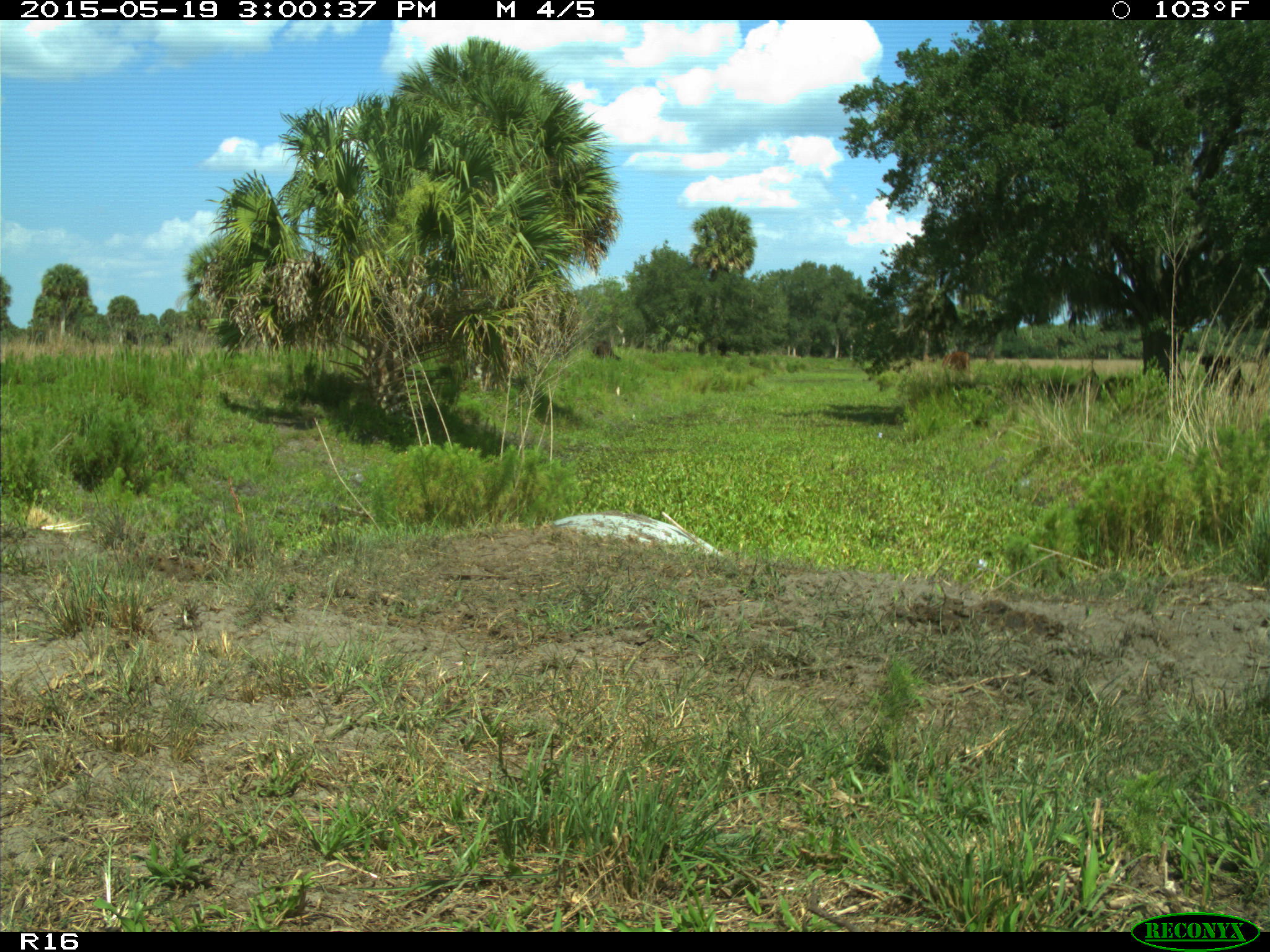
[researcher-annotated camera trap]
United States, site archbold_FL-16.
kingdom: Animalia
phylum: Chordata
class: Mammalia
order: Artiodactyla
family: Bovidae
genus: Bos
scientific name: Bos taurus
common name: domestic cow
Bos taurus (domestic cow).